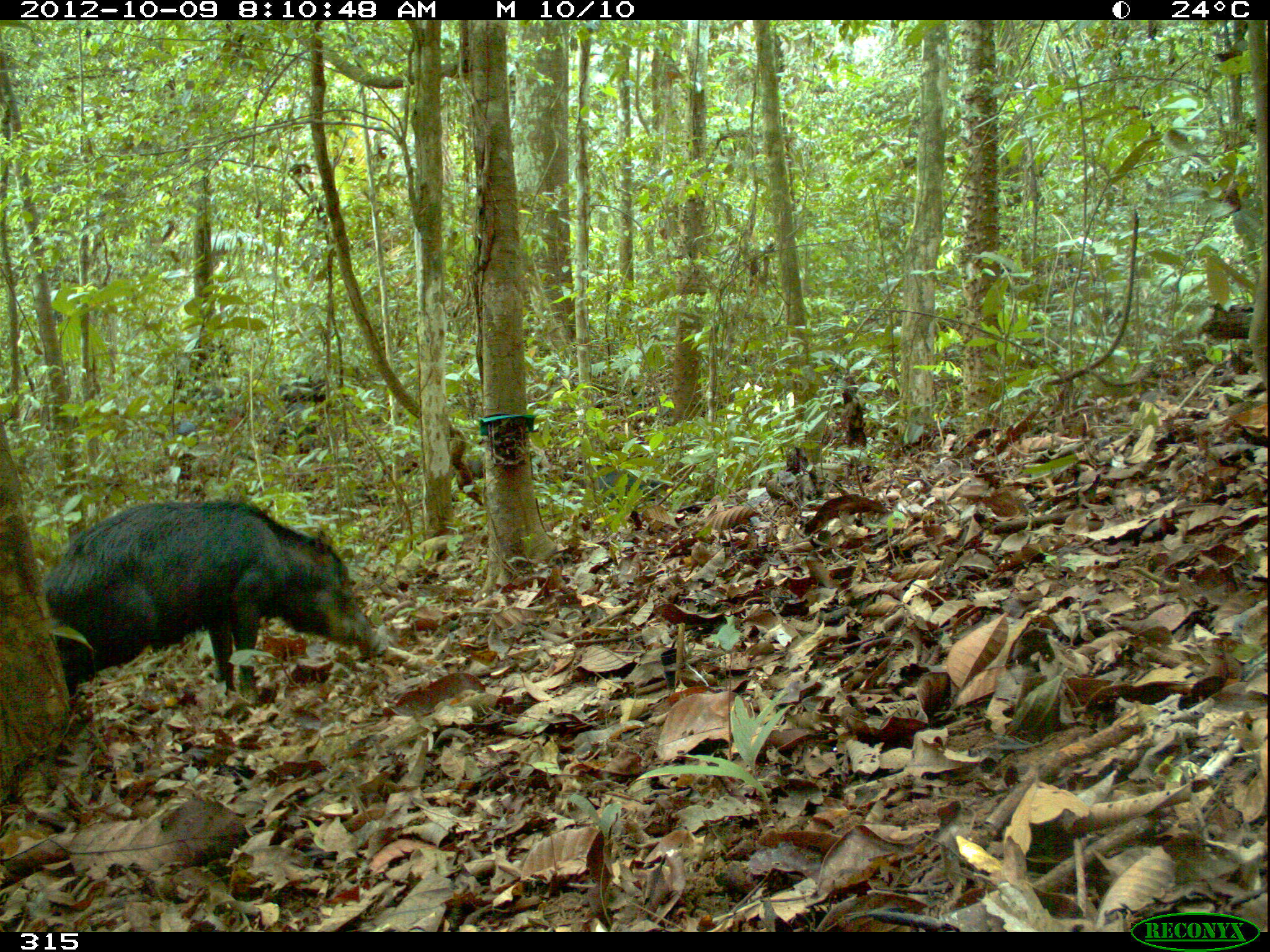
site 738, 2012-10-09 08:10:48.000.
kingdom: Animalia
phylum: Chordata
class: Mammalia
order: Artiodactyla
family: Tayassuidae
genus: Tayassu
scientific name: Tayassu pecari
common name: white-lipped peccary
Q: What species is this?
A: Tayassu pecari (white-lipped peccary).